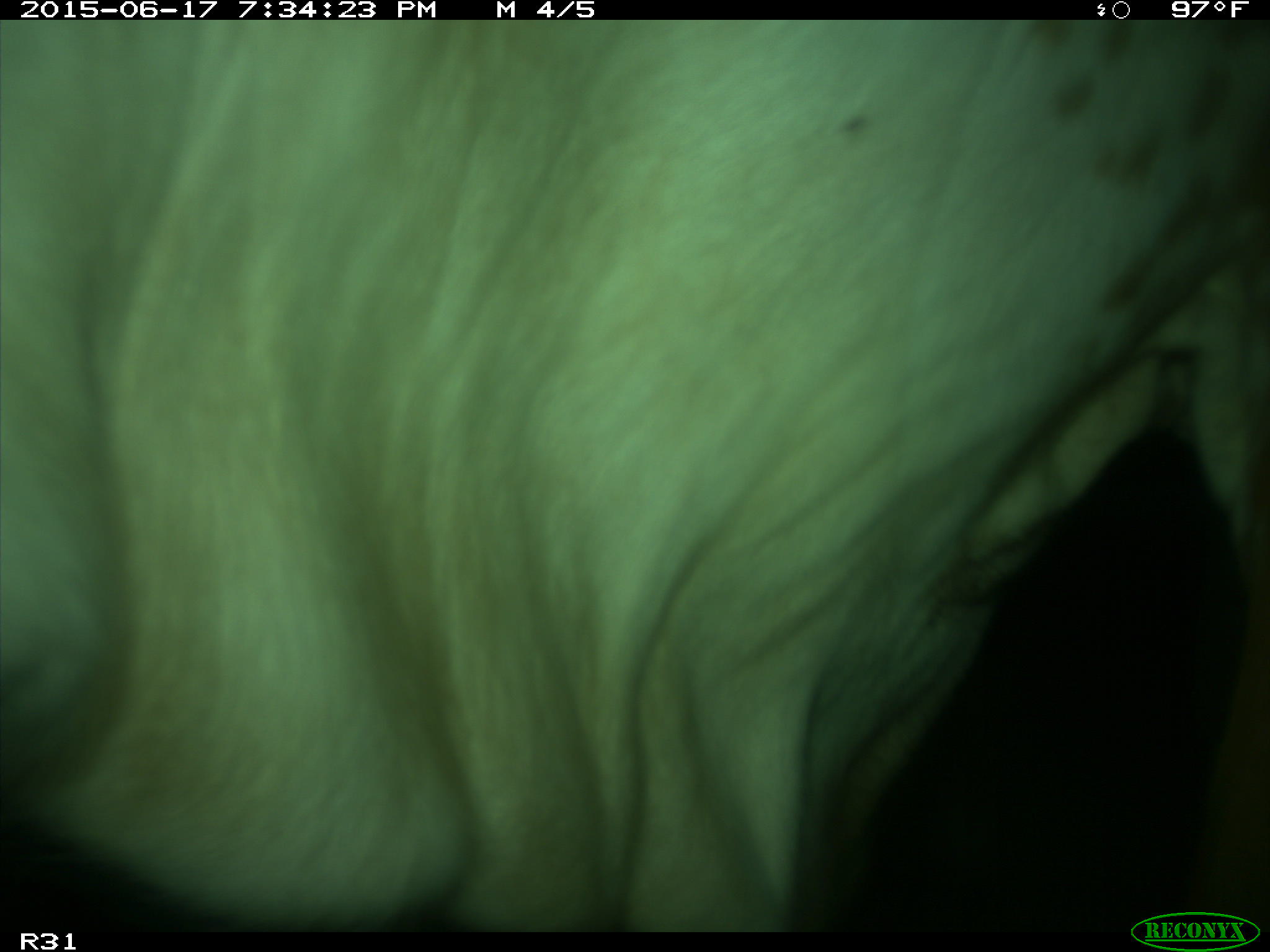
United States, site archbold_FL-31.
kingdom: Animalia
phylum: Chordata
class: Mammalia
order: Artiodactyla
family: Bovidae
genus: Bos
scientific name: Bos taurus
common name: domestic cow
Bos taurus (domestic cow).